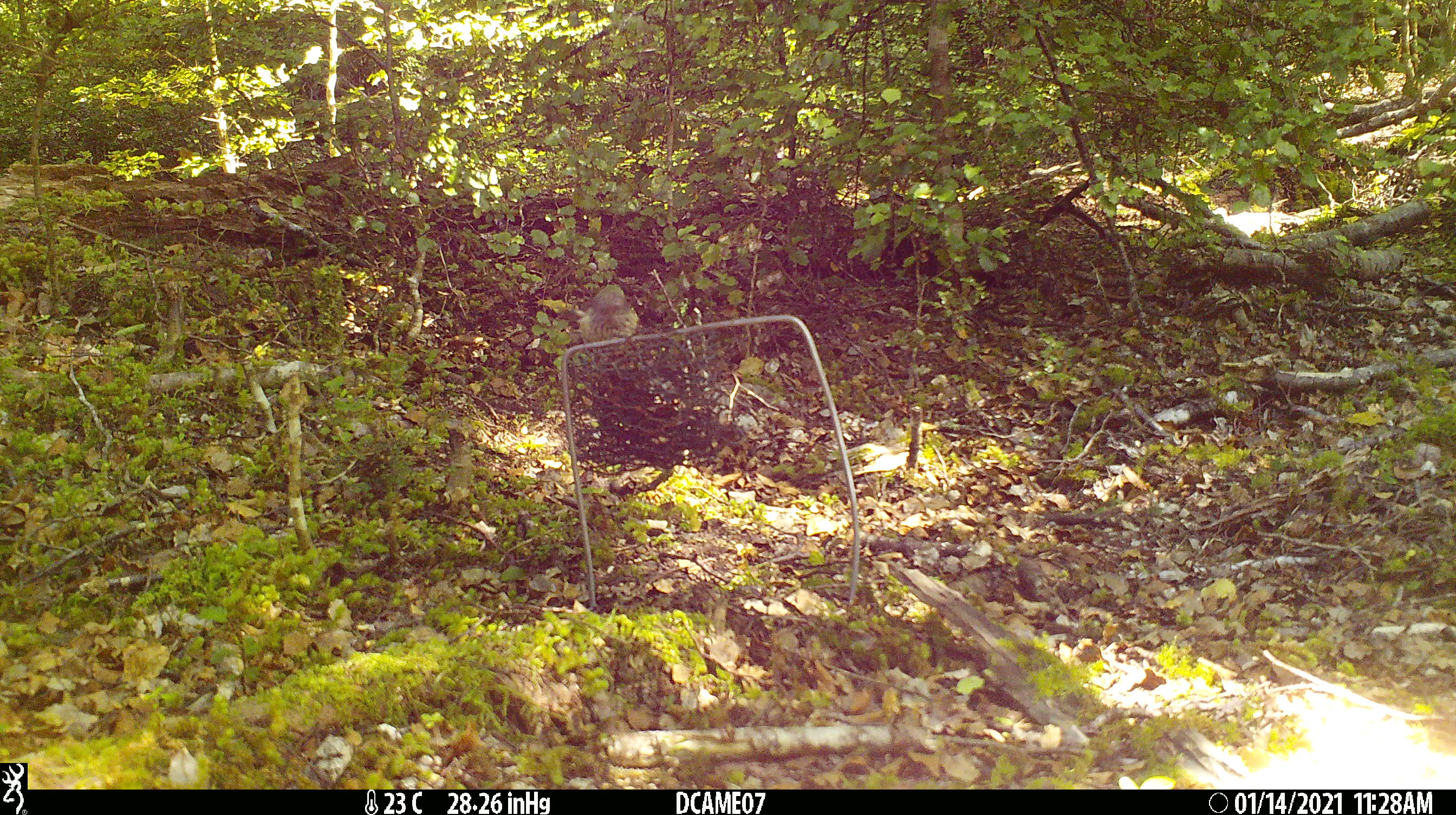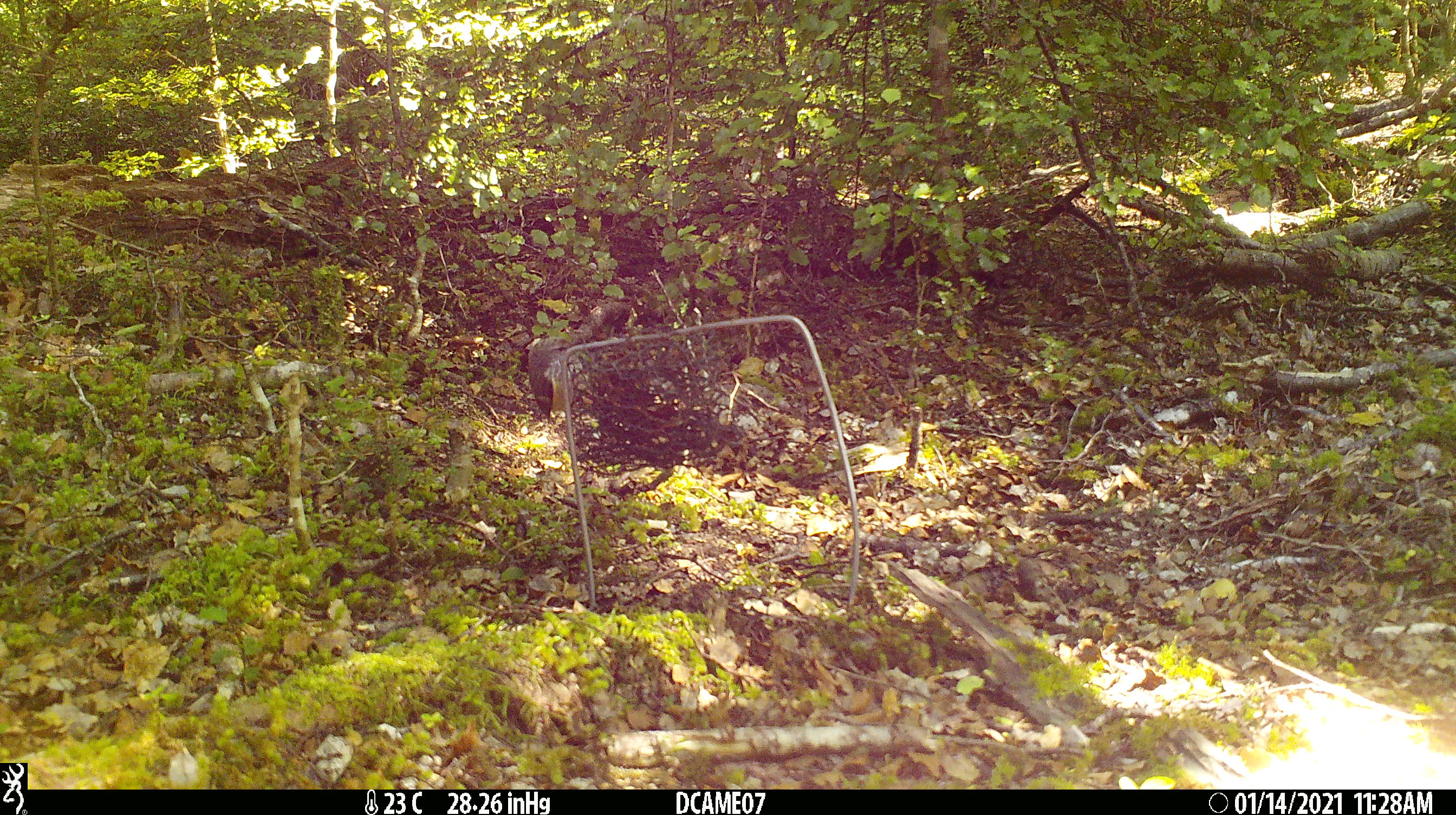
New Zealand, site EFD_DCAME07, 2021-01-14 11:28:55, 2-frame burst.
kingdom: Animalia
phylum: Chordata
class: Aves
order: Passeriformes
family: Acanthisittidae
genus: Acanthisitta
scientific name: Acanthisitta chloris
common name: rifleman